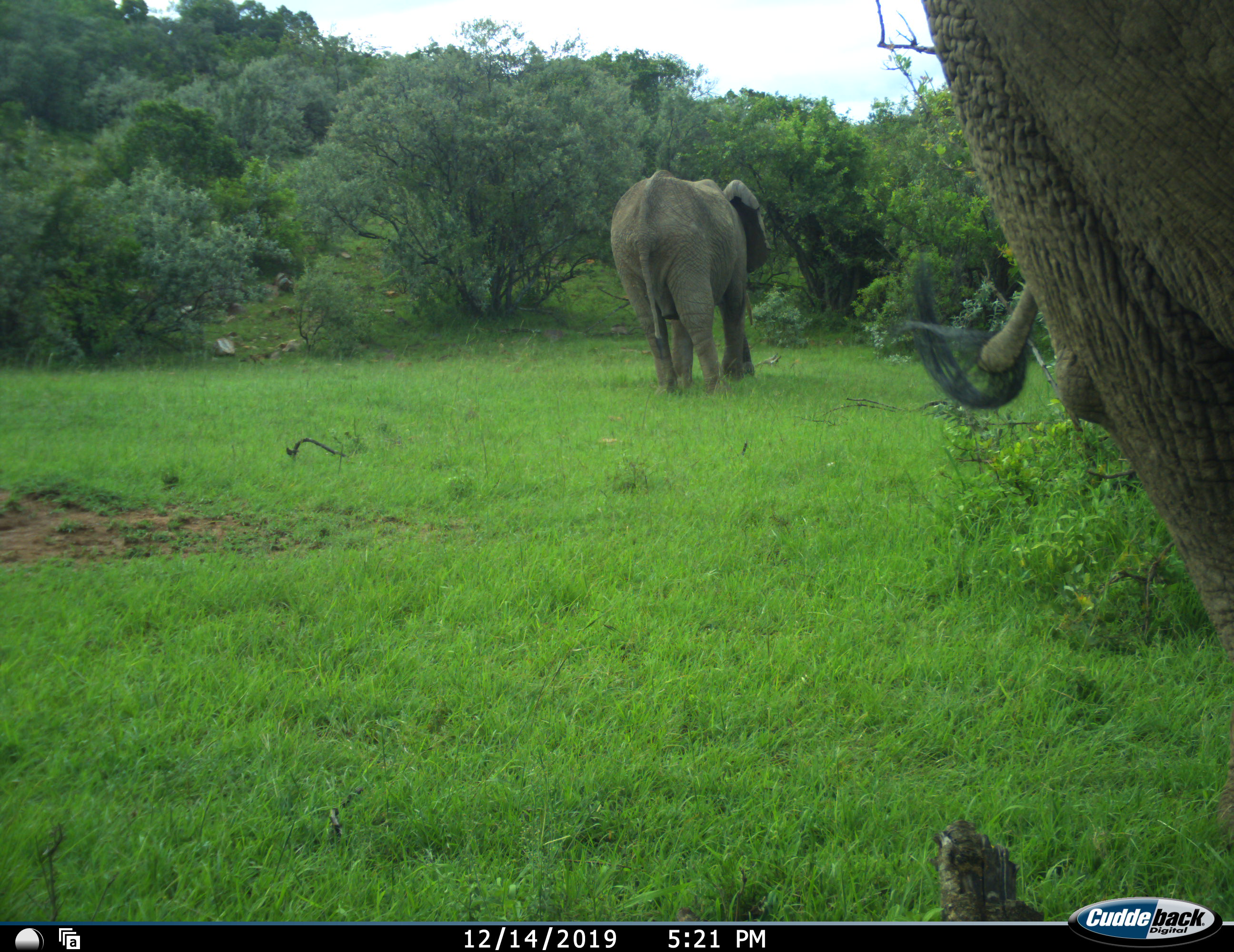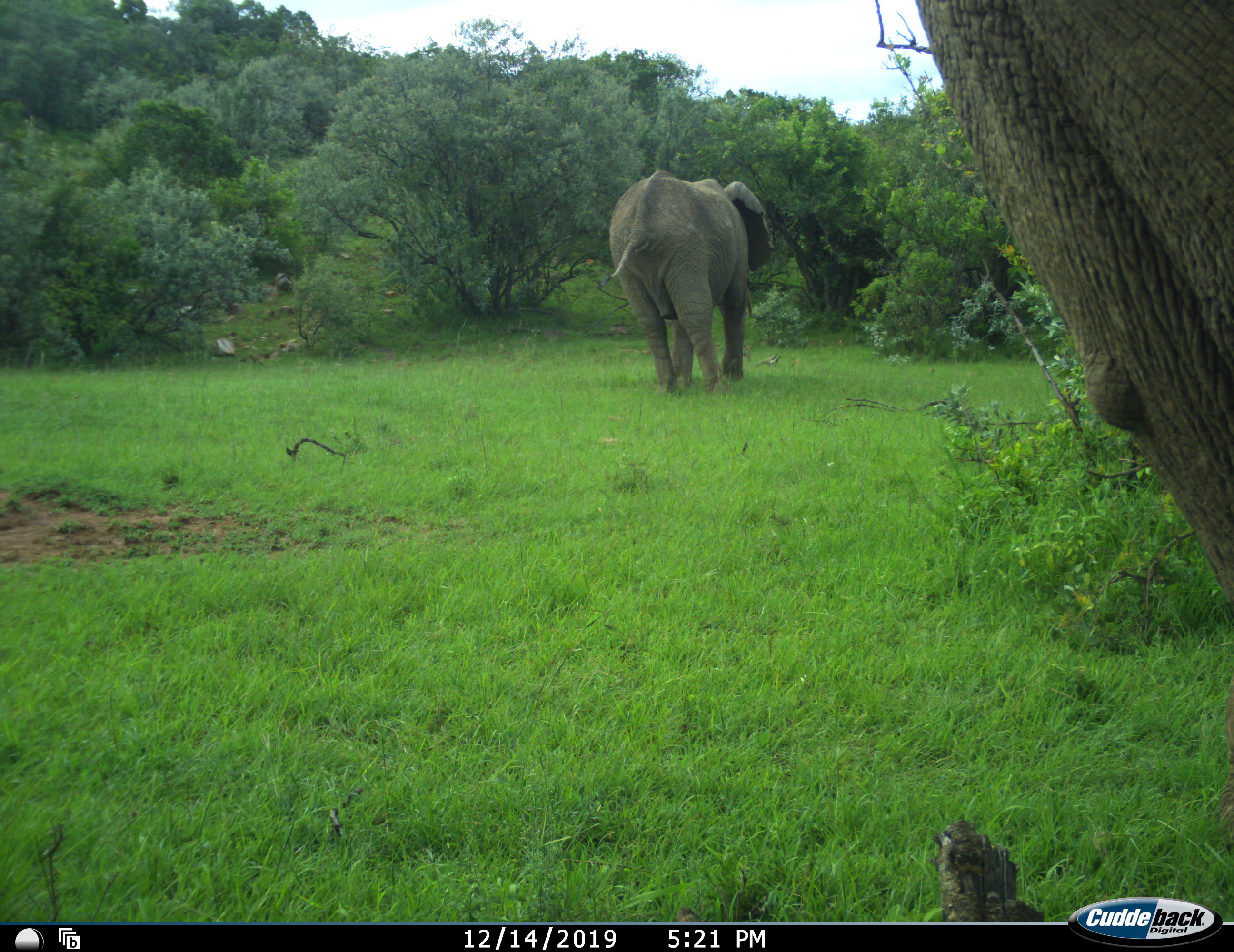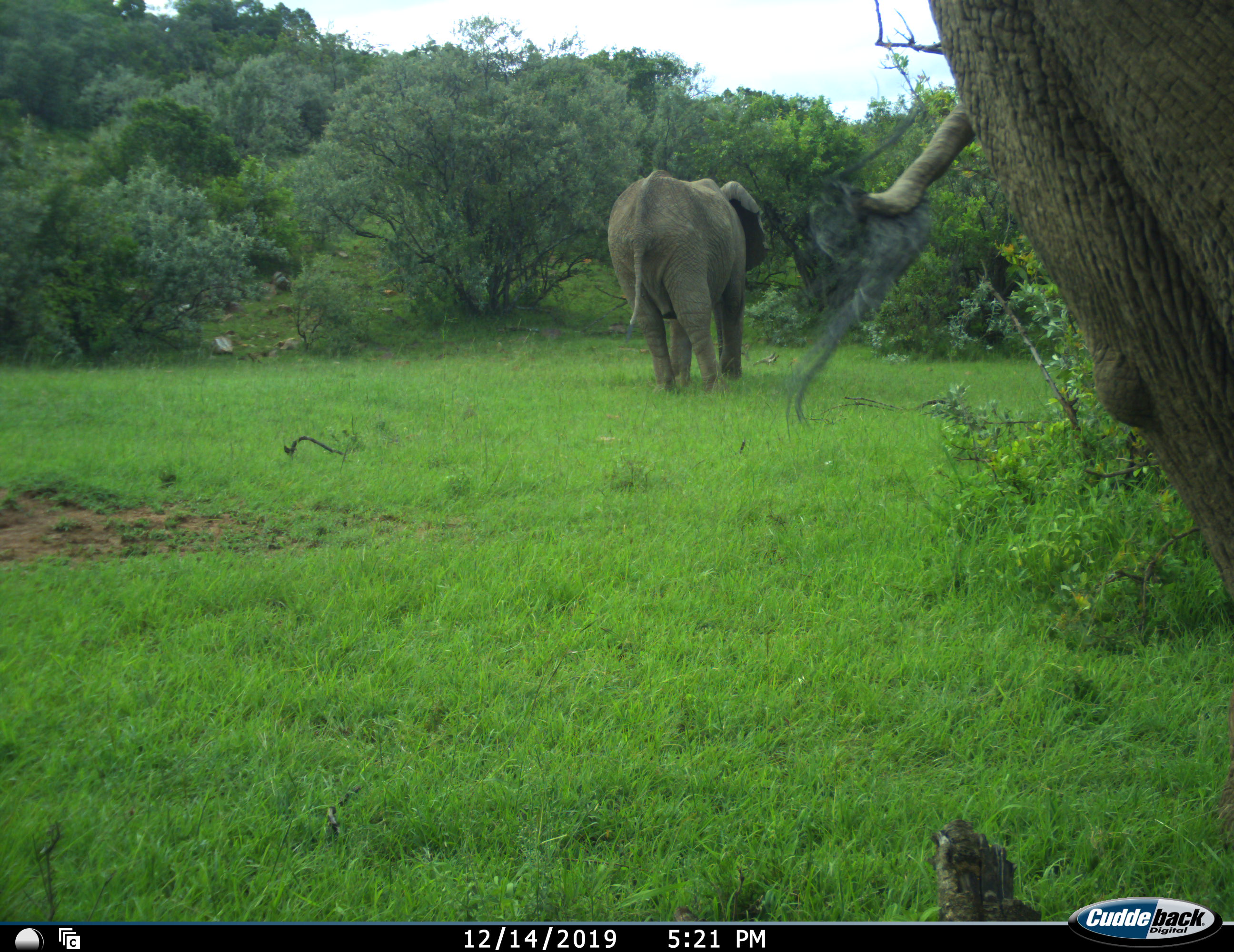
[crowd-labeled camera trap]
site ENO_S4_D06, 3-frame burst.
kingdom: Animalia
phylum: Chordata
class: Mammalia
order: Proboscidea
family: Elephantidae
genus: Loxodonta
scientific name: Loxodonta africana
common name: african bush elephant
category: elephant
Elephant (african bush elephant) (Loxodonta africana), count 2. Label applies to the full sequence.